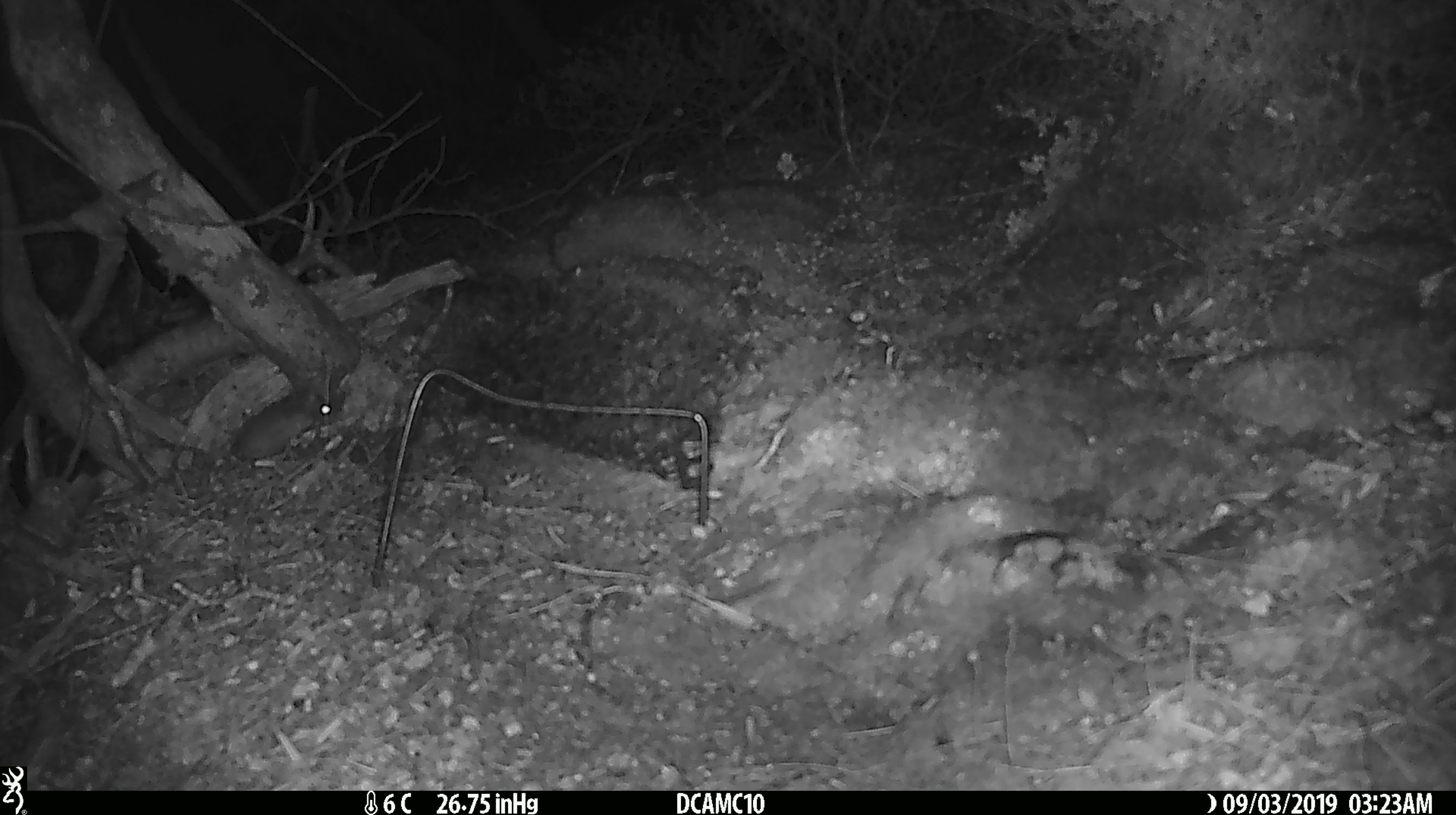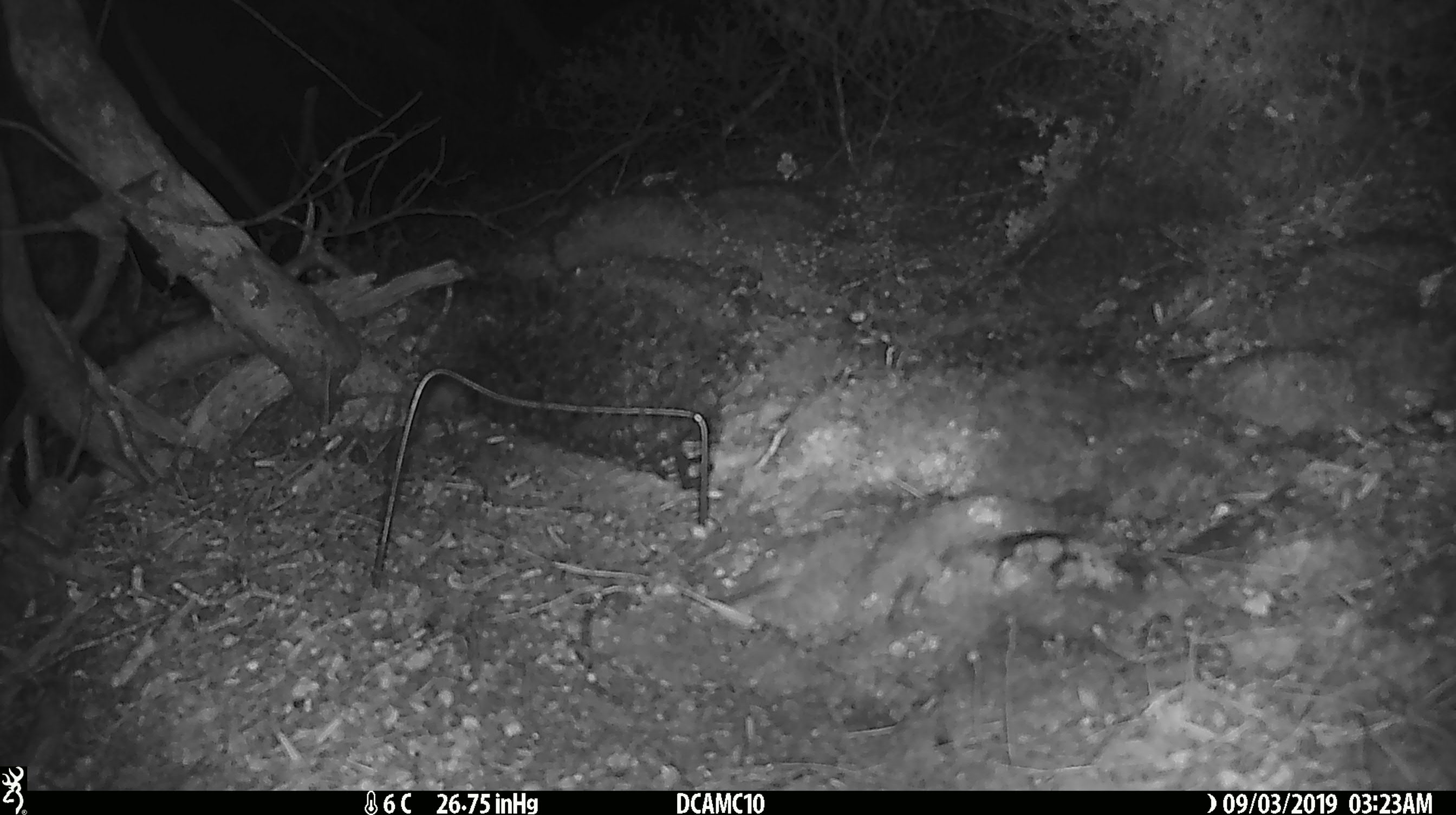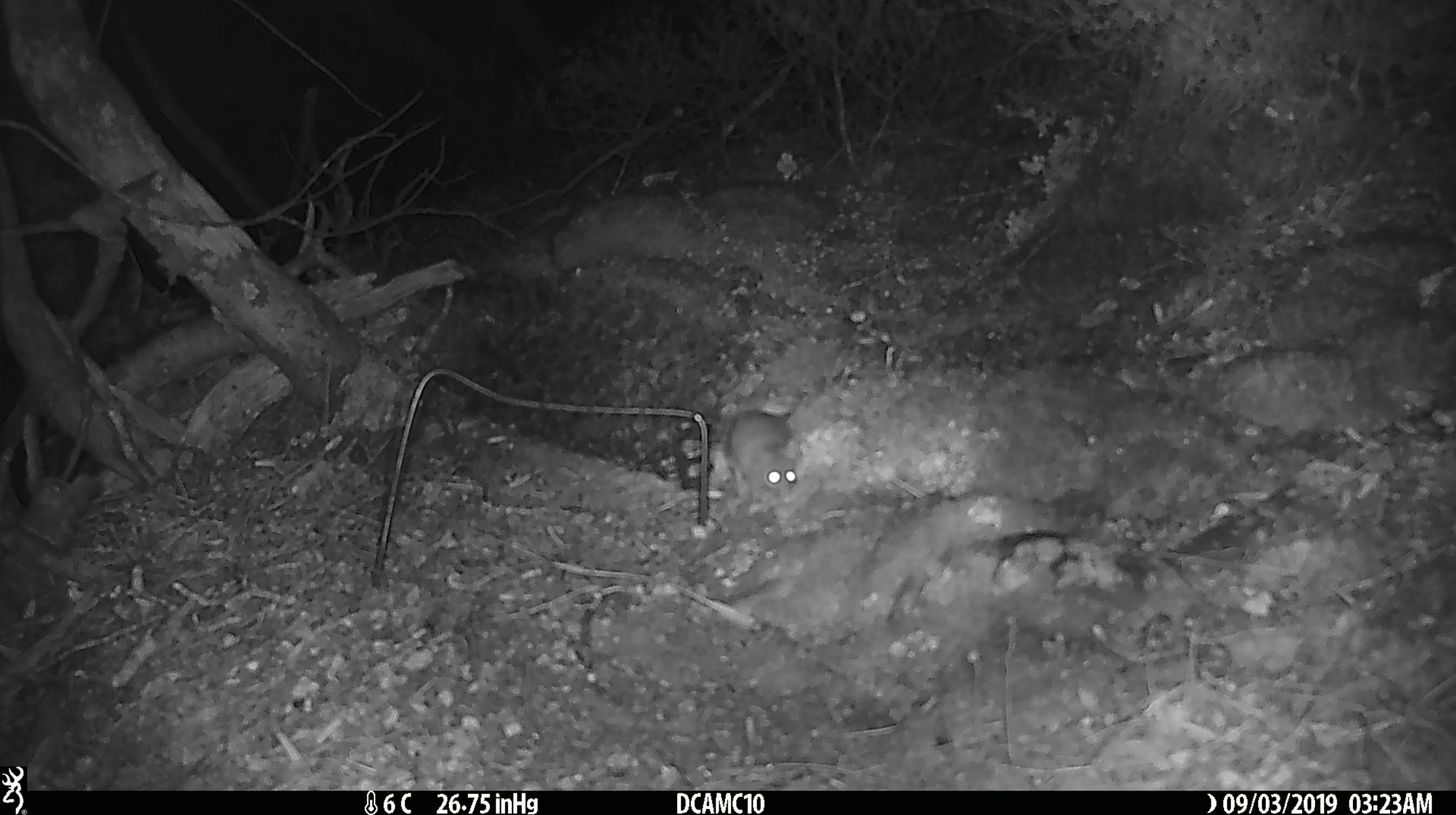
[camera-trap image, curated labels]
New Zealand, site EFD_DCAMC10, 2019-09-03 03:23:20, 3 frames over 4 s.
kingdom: Animalia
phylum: Chordata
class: Mammalia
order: Rodentia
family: Muridae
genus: Mus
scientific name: Mus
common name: mouse